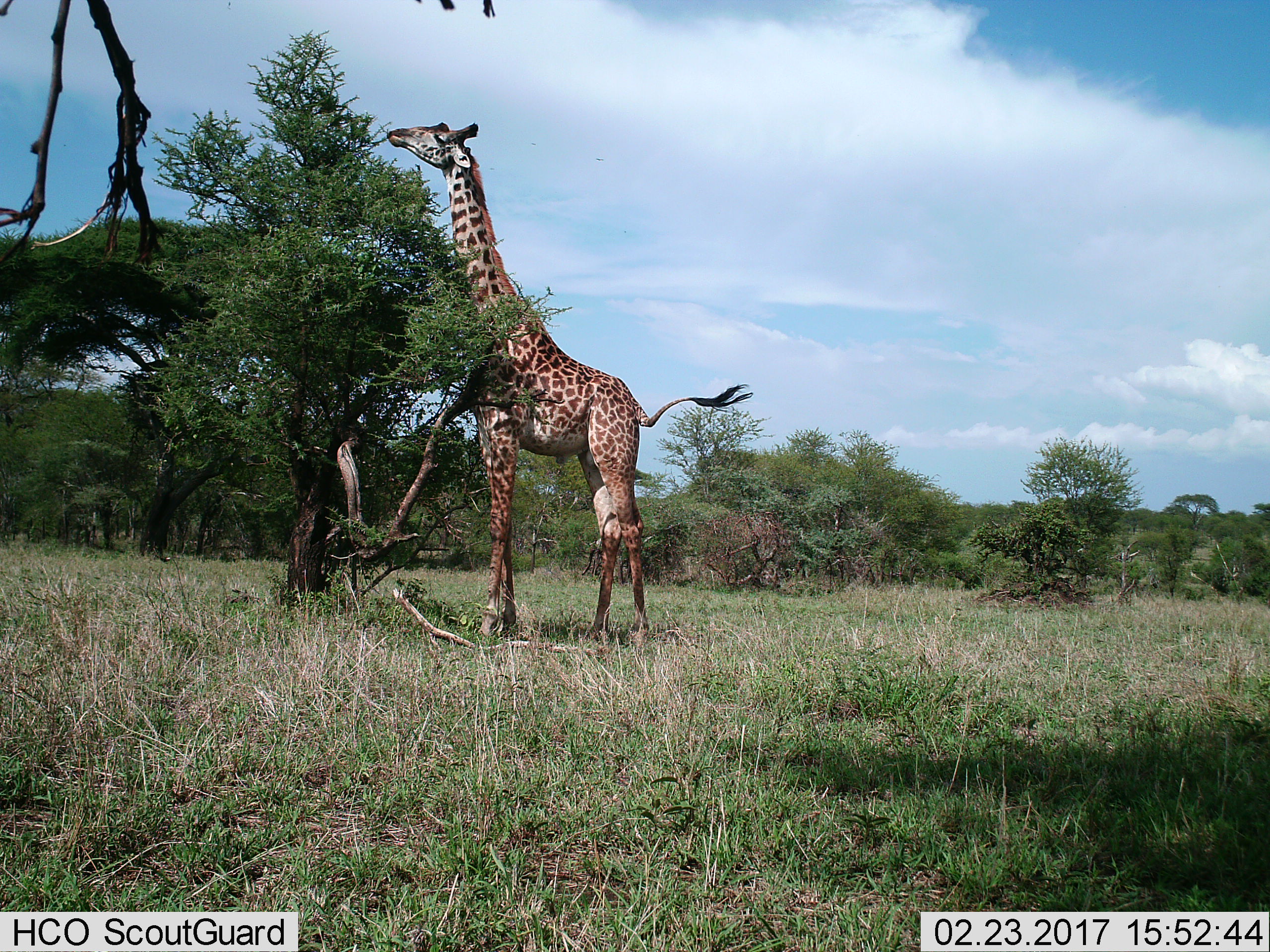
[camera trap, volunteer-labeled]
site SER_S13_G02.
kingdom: Animalia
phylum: Chordata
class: Mammalia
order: Artiodactyla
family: Giraffidae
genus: Giraffa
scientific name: Giraffa camelopardalis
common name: giraffe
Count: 1.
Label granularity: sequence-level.